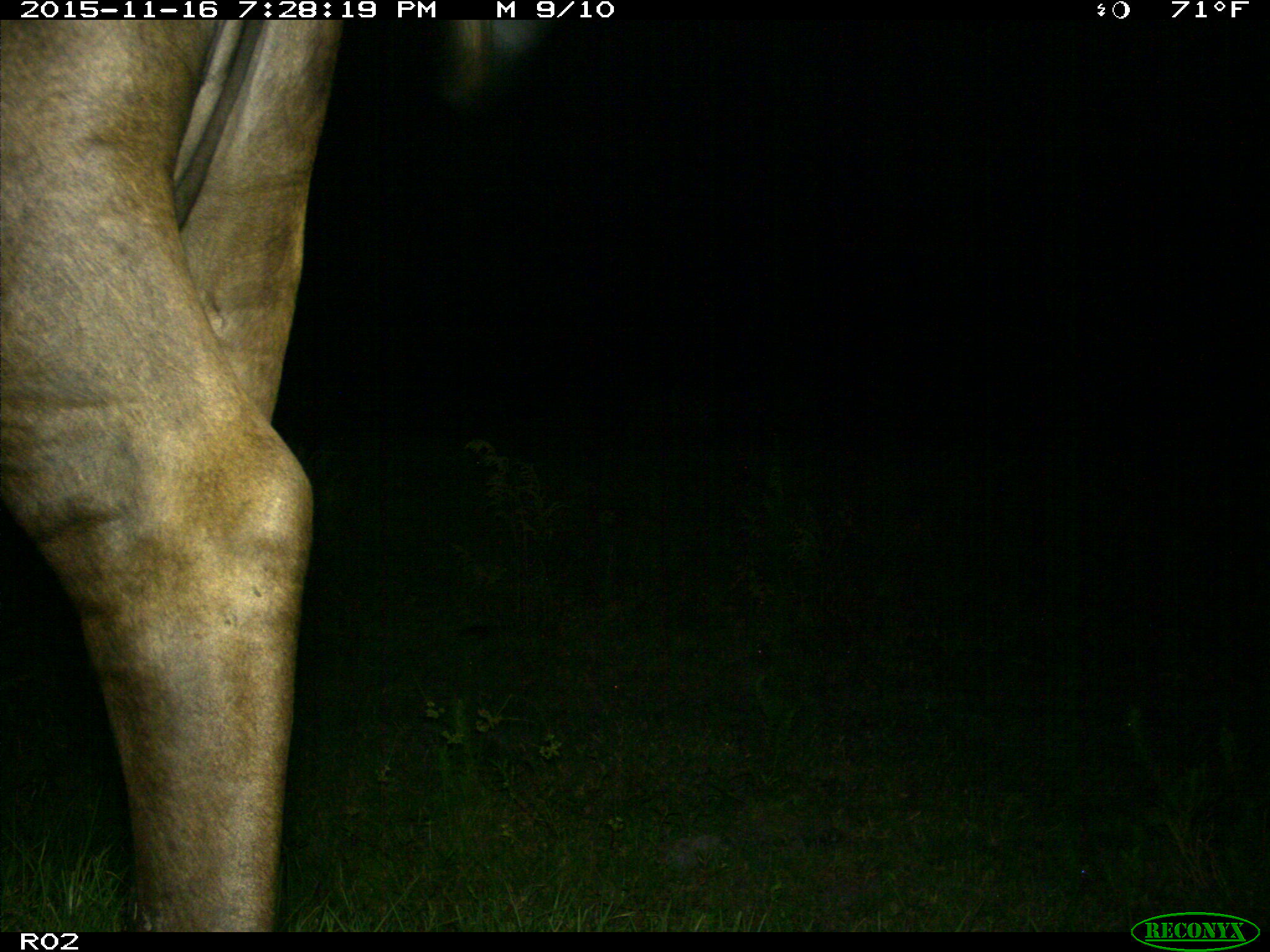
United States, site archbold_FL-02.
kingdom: Animalia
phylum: Chordata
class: Mammalia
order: Artiodactyla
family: Bovidae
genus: Bos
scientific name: Bos taurus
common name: domestic cow